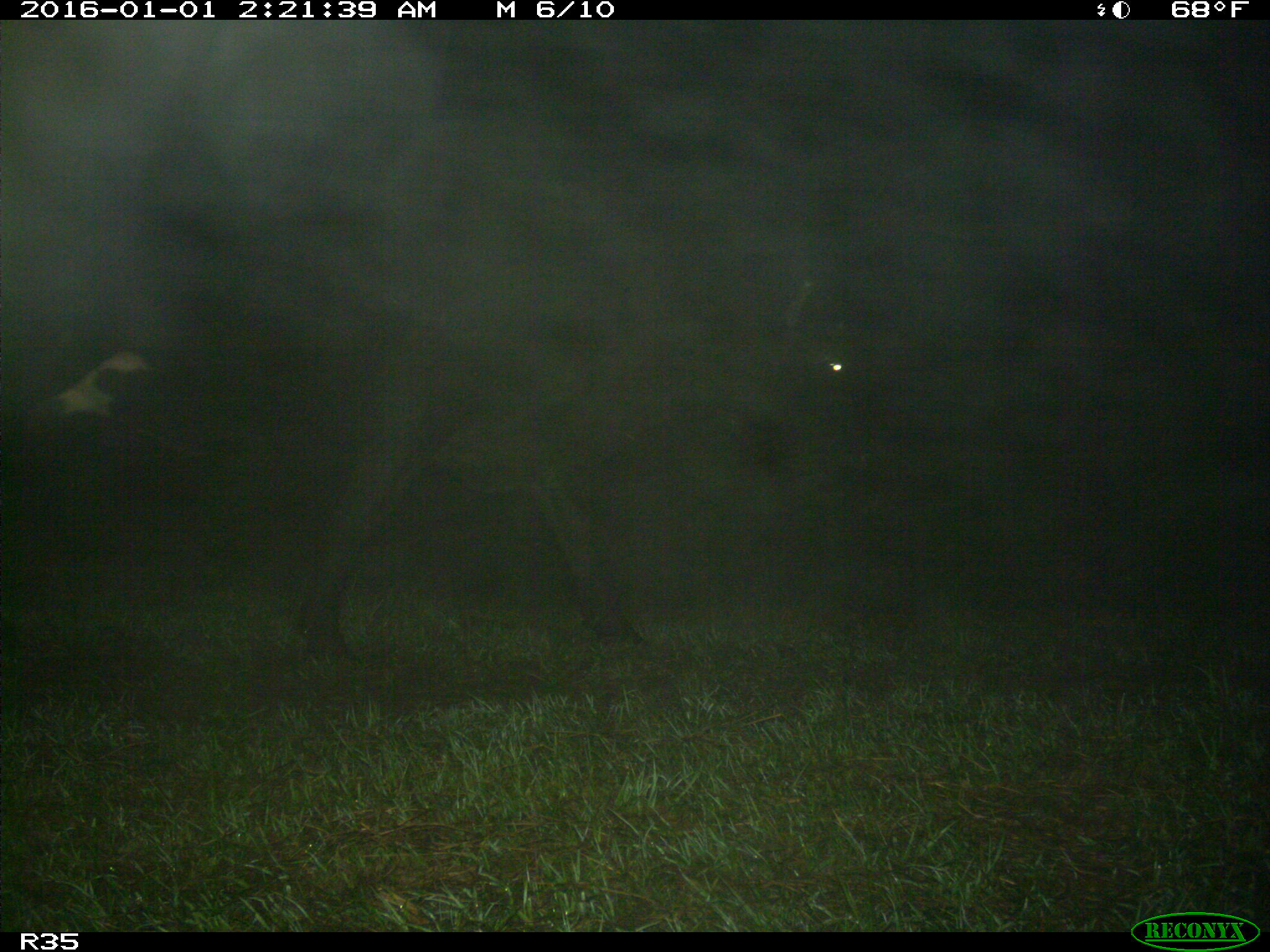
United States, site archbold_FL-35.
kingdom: Animalia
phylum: Chordata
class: Mammalia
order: Artiodactyla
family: Bovidae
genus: Bos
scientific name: Bos taurus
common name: domestic cow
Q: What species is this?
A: Bos taurus (domestic cow).